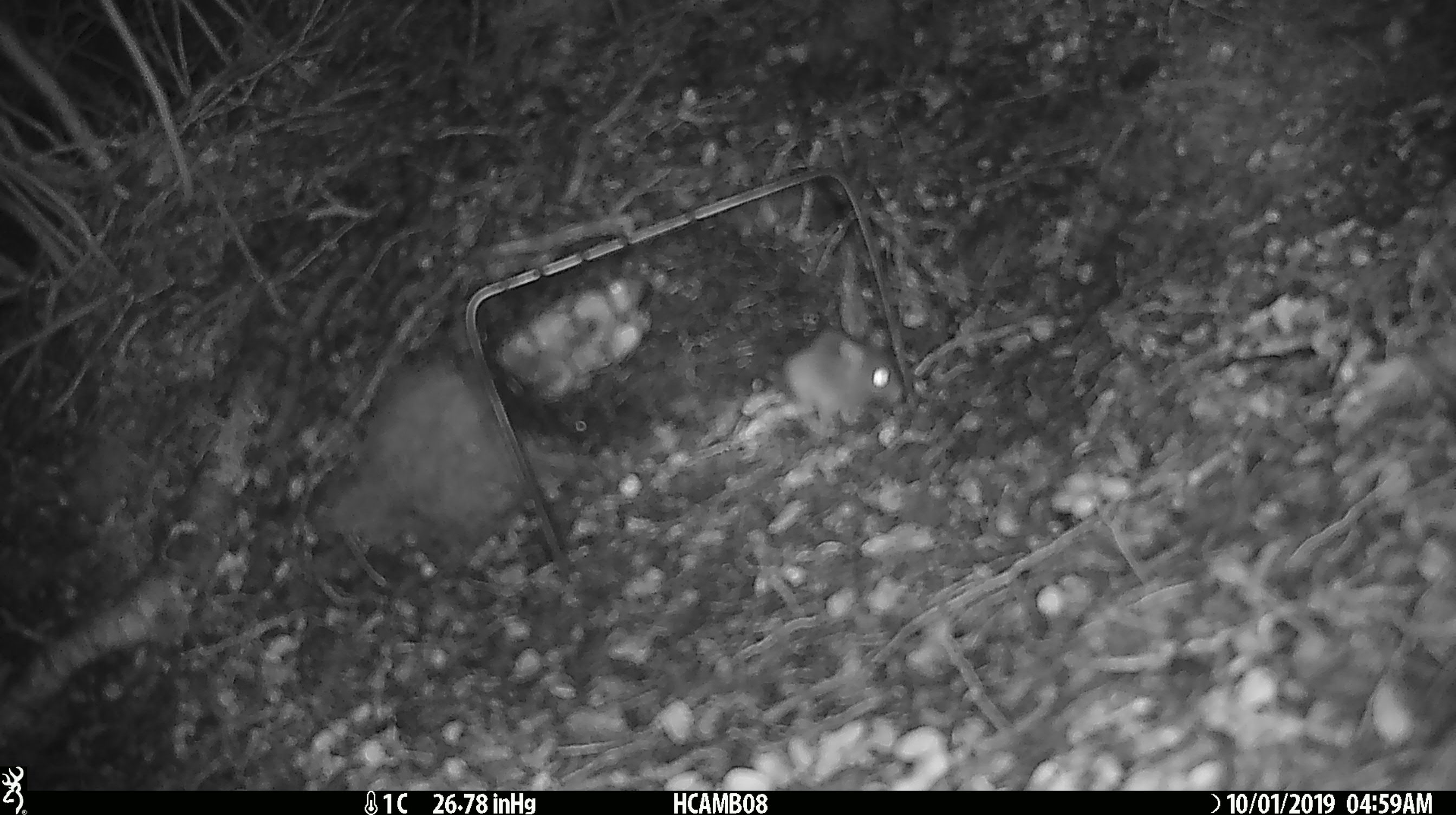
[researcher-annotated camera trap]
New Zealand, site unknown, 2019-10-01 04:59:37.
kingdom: Animalia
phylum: Chordata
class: Mammalia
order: Rodentia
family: Muridae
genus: Mus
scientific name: Mus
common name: mouse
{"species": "mouse (Mus)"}